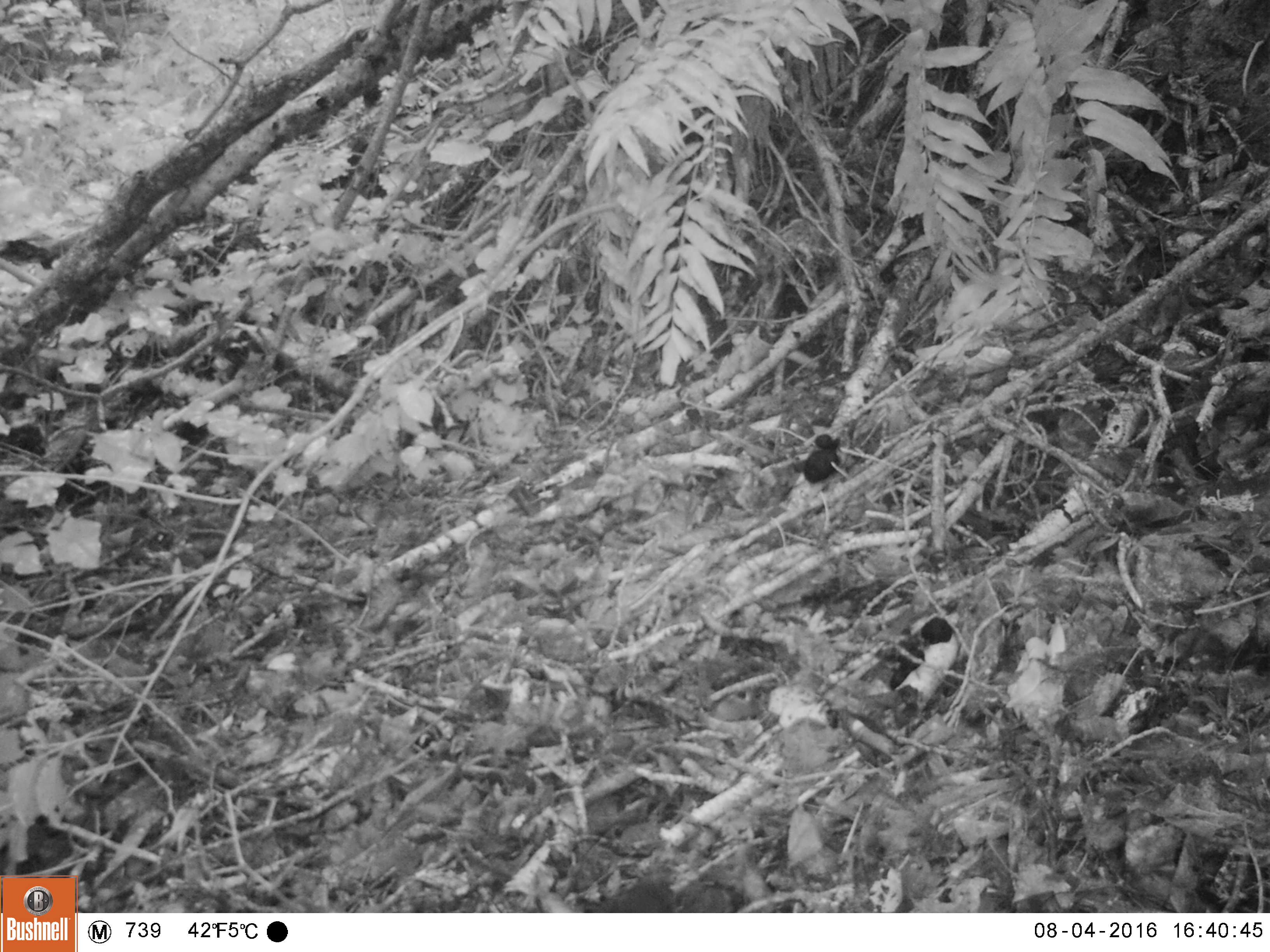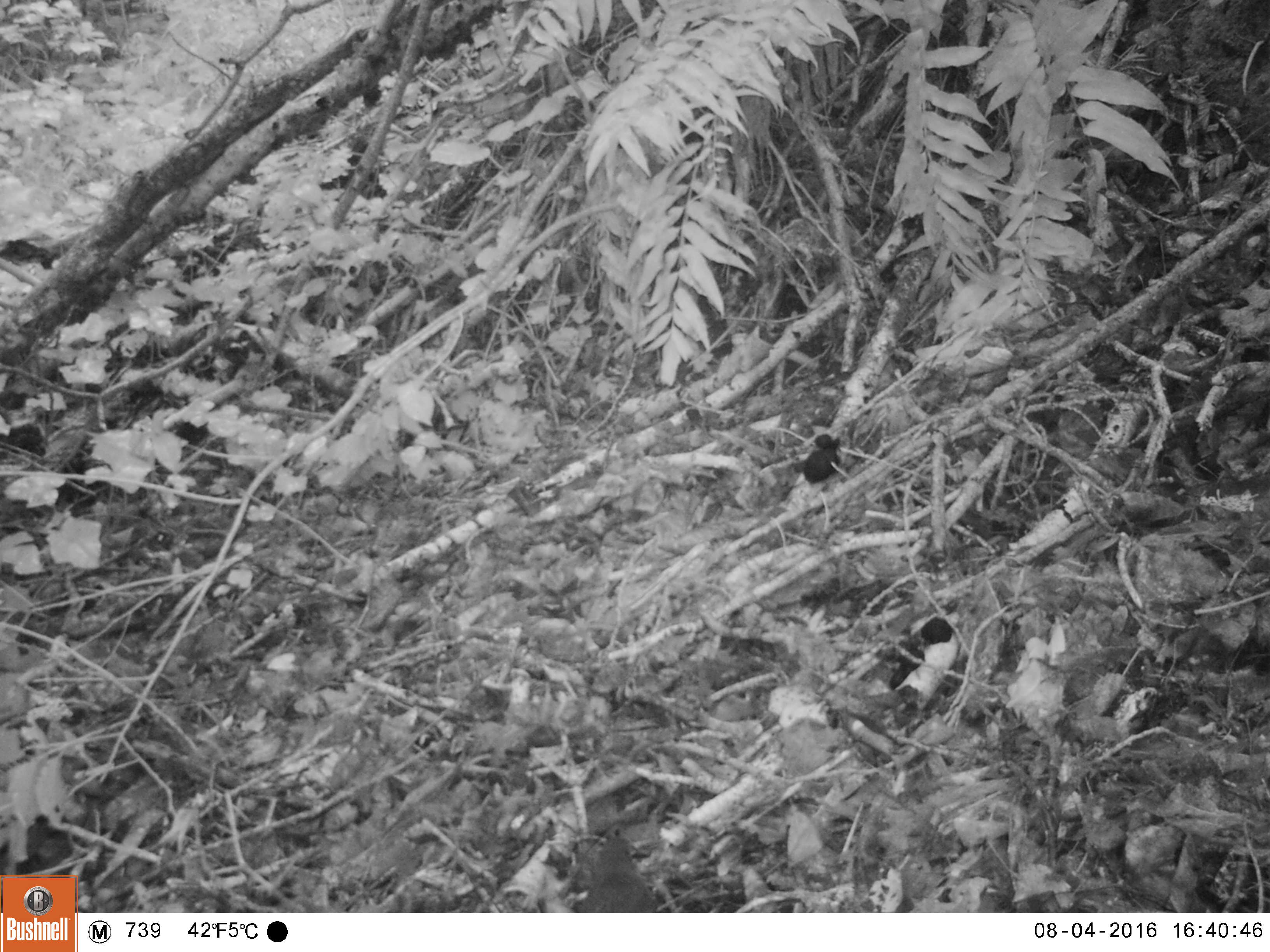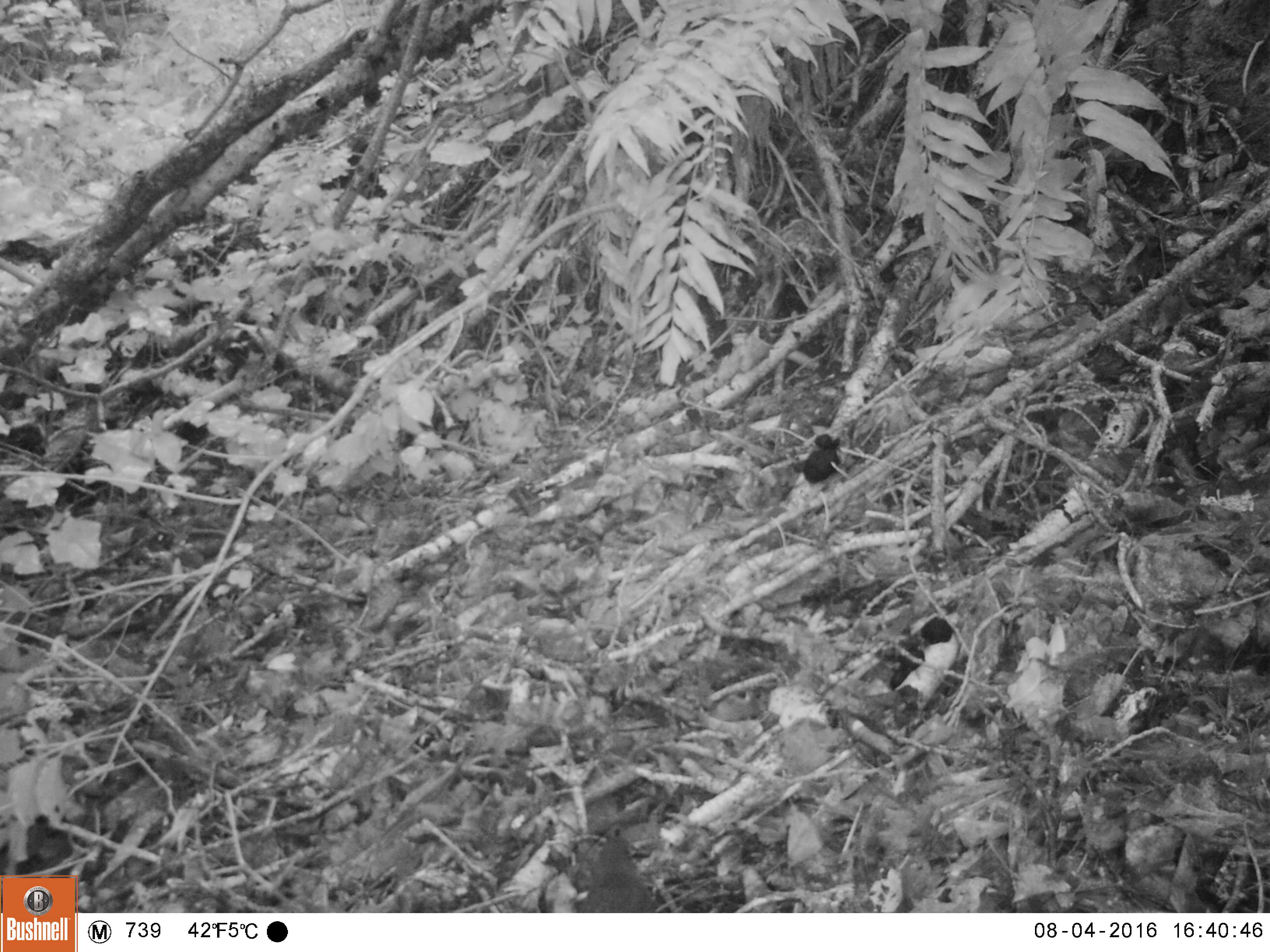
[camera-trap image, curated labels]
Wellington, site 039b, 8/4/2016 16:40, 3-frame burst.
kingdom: Animalia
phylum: Chordata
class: Aves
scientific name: Aves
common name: bird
Bird (Aves).